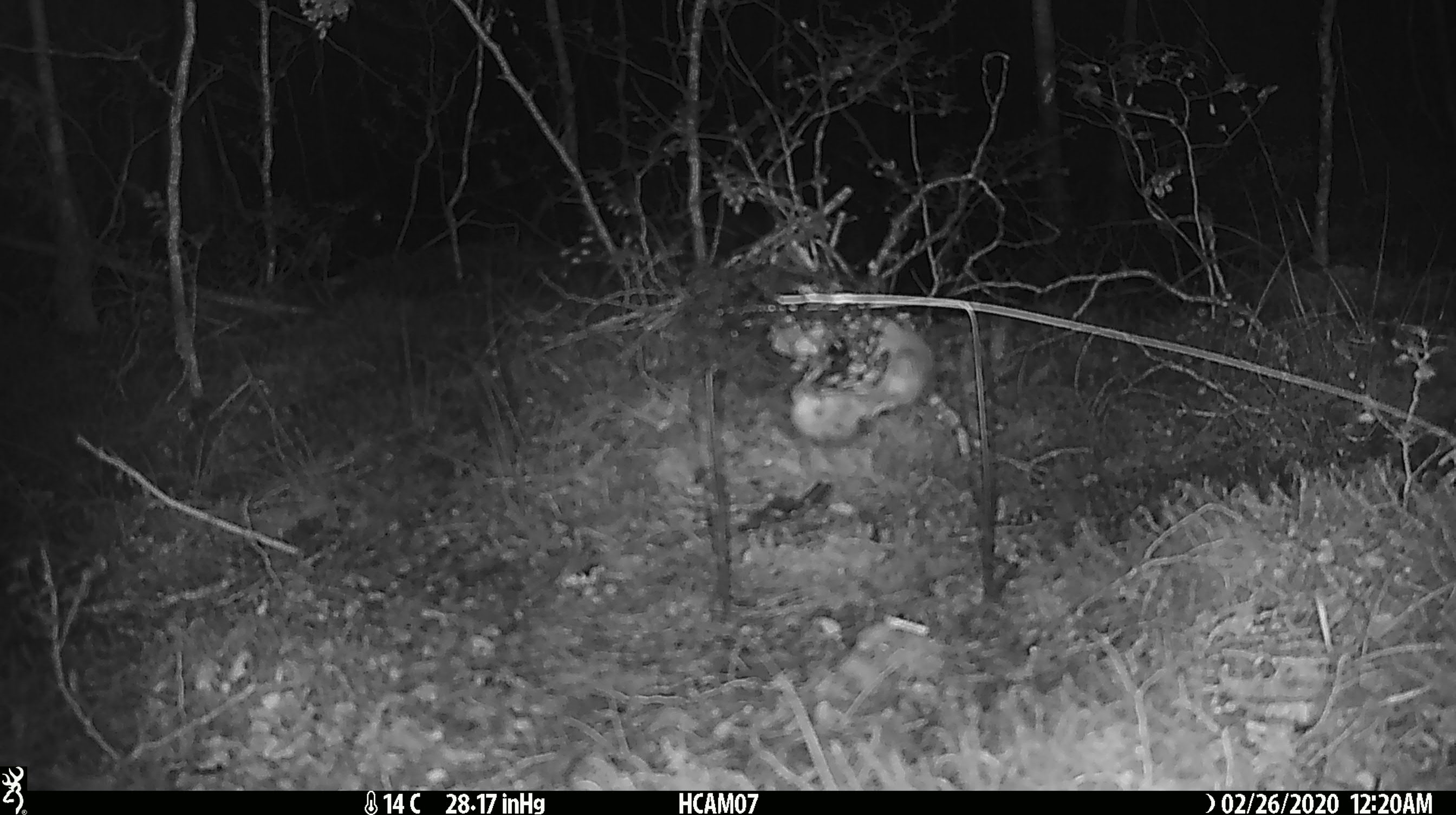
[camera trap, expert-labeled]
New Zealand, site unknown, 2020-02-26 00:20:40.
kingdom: Animalia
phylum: Chordata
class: Mammalia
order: Rodentia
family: Muridae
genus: Mus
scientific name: Mus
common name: mouse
Mouse (Mus).